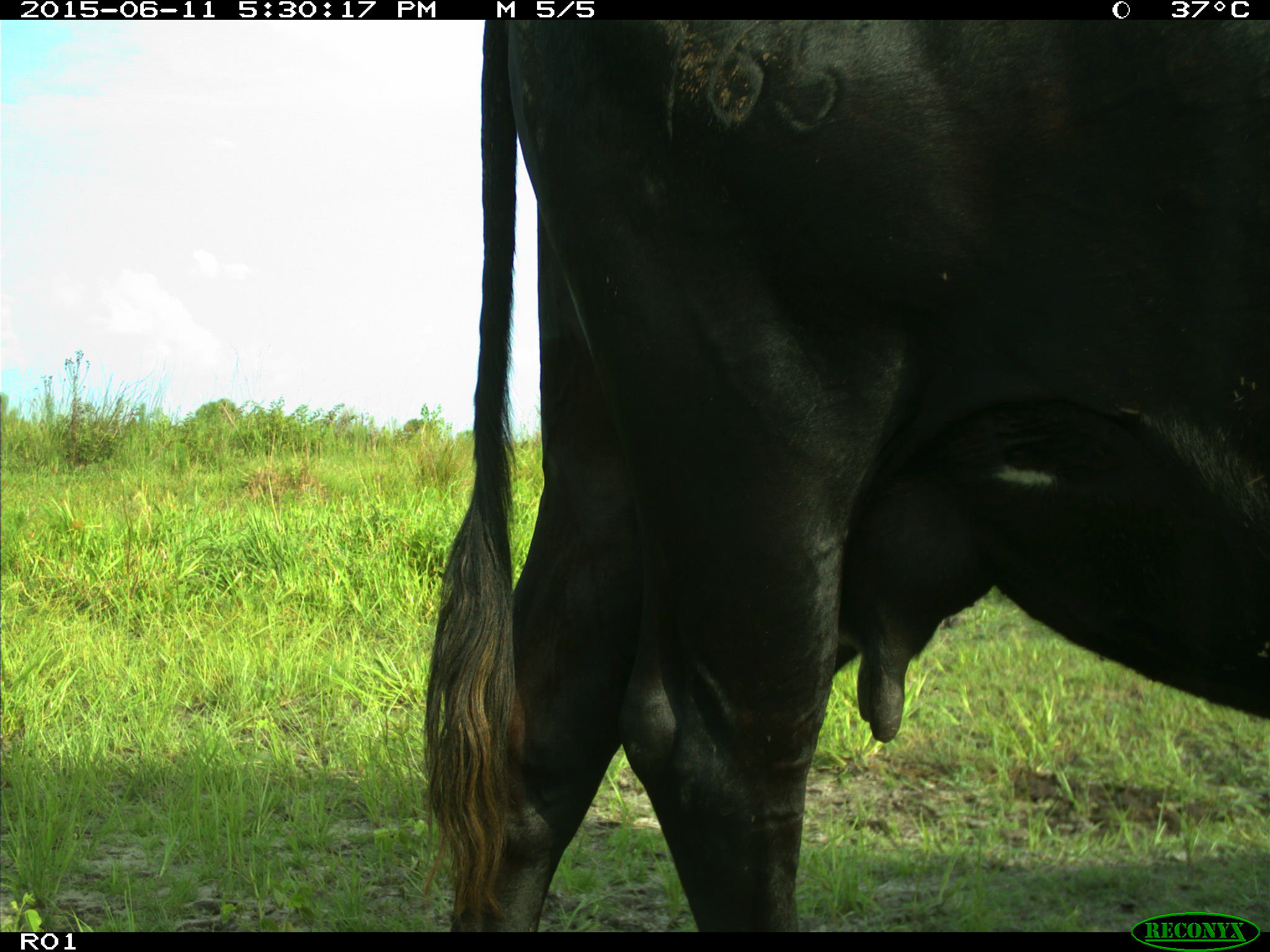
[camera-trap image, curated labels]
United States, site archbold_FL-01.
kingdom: Animalia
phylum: Chordata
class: Mammalia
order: Artiodactyla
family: Bovidae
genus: Bos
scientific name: Bos taurus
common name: domestic cow